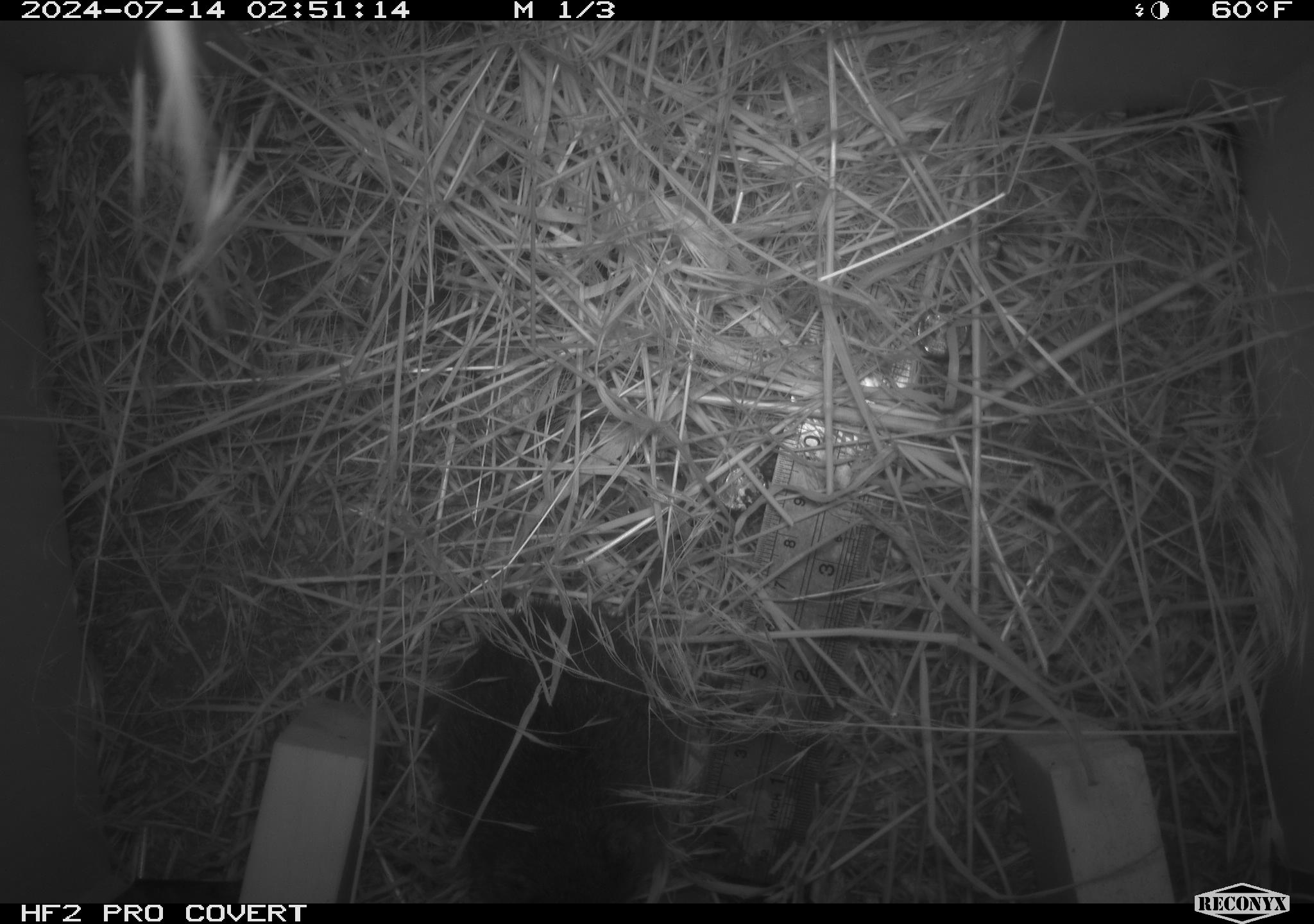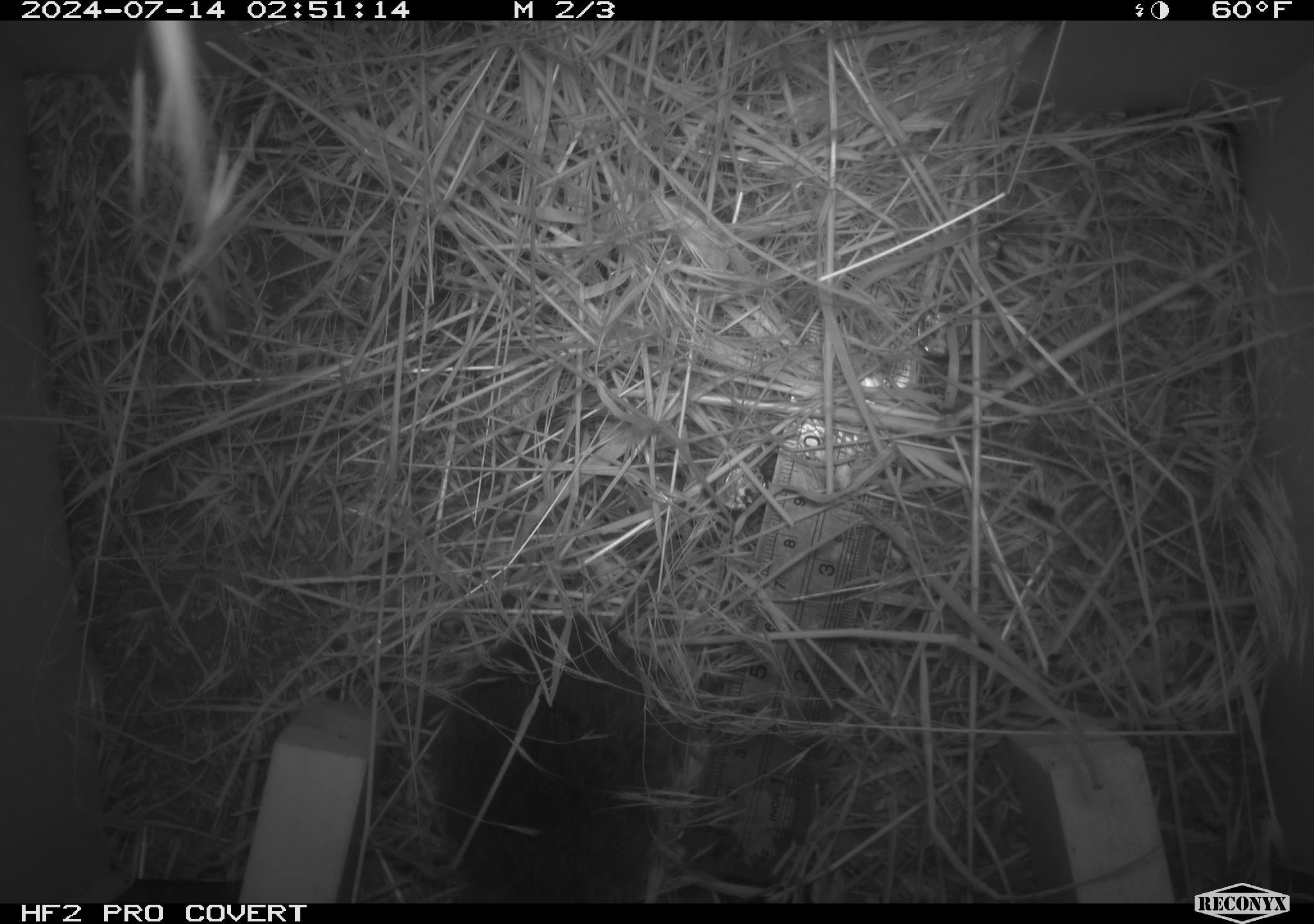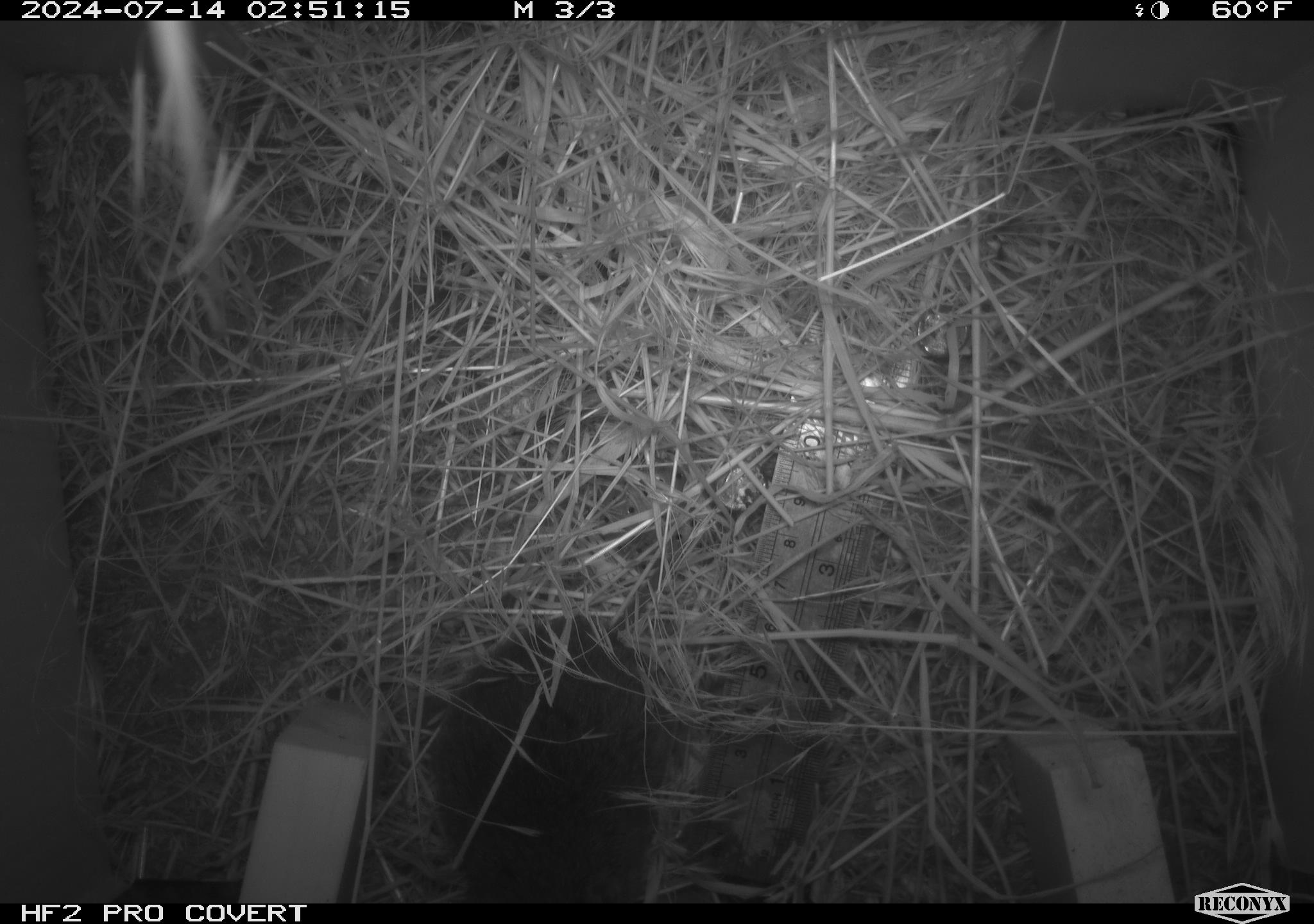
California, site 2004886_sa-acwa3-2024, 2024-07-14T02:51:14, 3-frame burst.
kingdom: Animalia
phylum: Chordata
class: Mammalia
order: Rodentia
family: Cricetidae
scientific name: Arvicolinae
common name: voles, lemmings, and muskrats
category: arvicolinae subfamily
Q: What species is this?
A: Arvicolinae subfamily (voles, lemmings, and muskrats) (Arvicolinae).